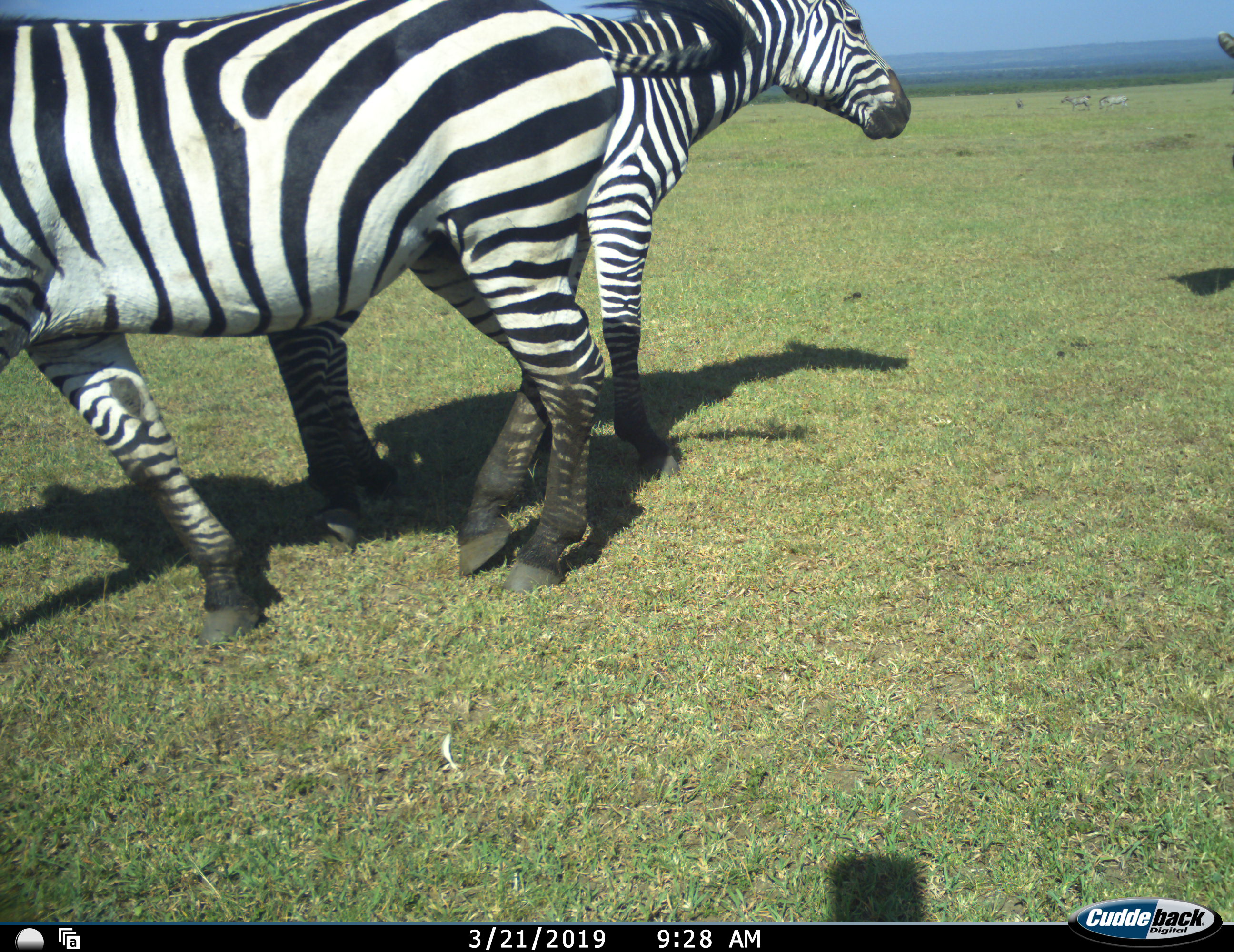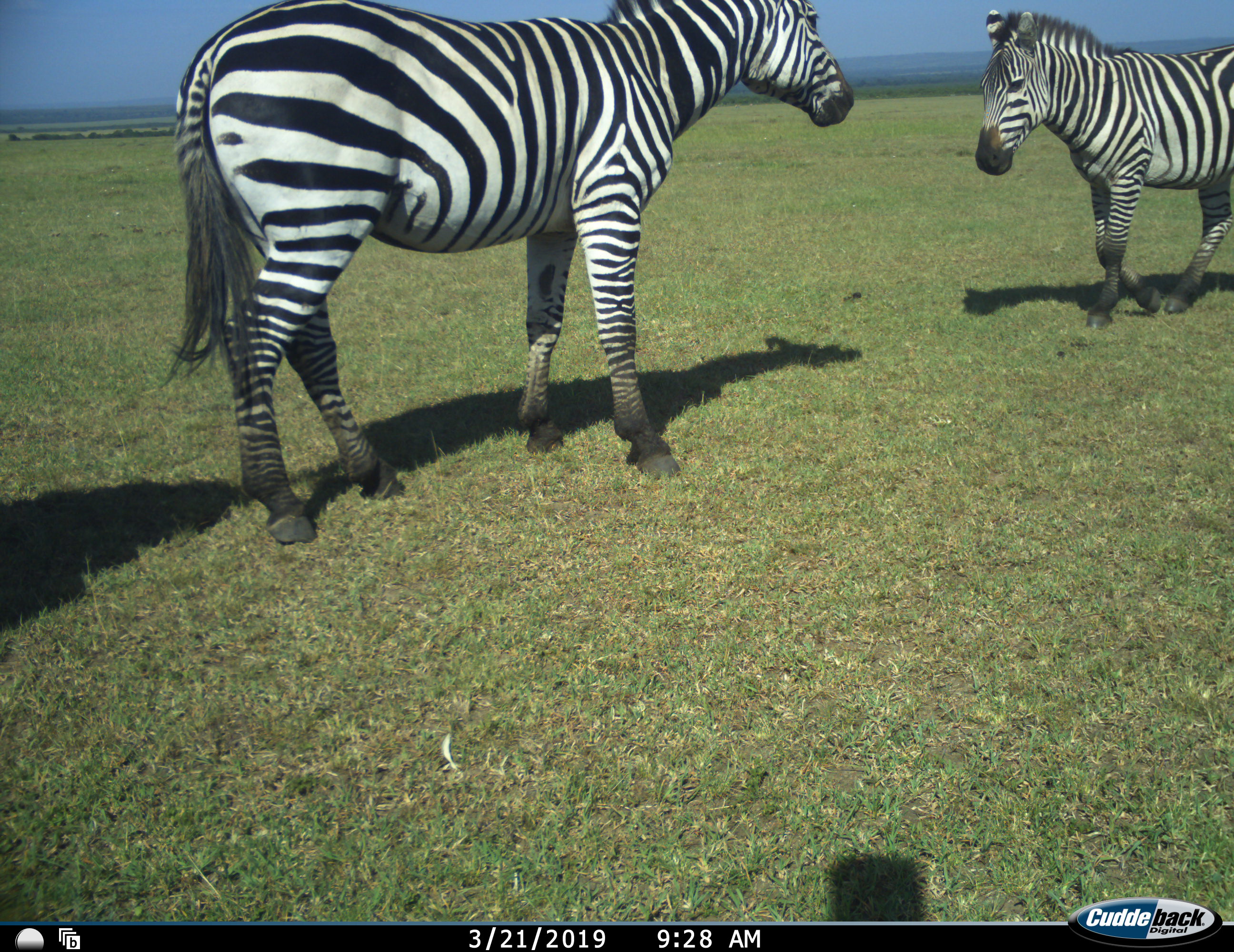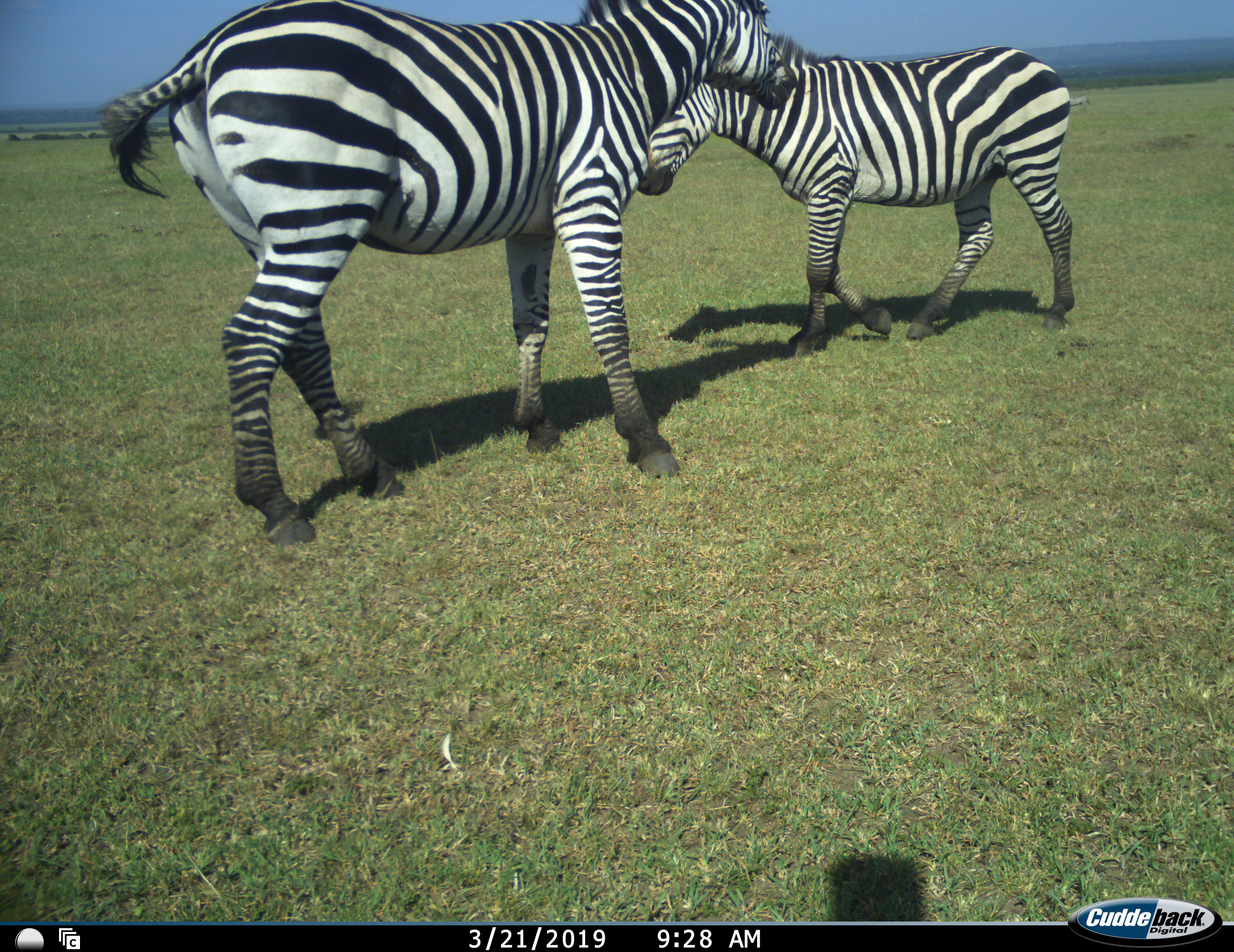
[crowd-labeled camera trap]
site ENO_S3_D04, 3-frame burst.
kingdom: Animalia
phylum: Chordata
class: Mammalia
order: Perissodactyla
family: Equidae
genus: Equus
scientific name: Equus quagga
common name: plains zebra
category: zebraplains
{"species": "zebraplains (plains zebra) (Equus quagga)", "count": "2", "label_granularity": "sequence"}